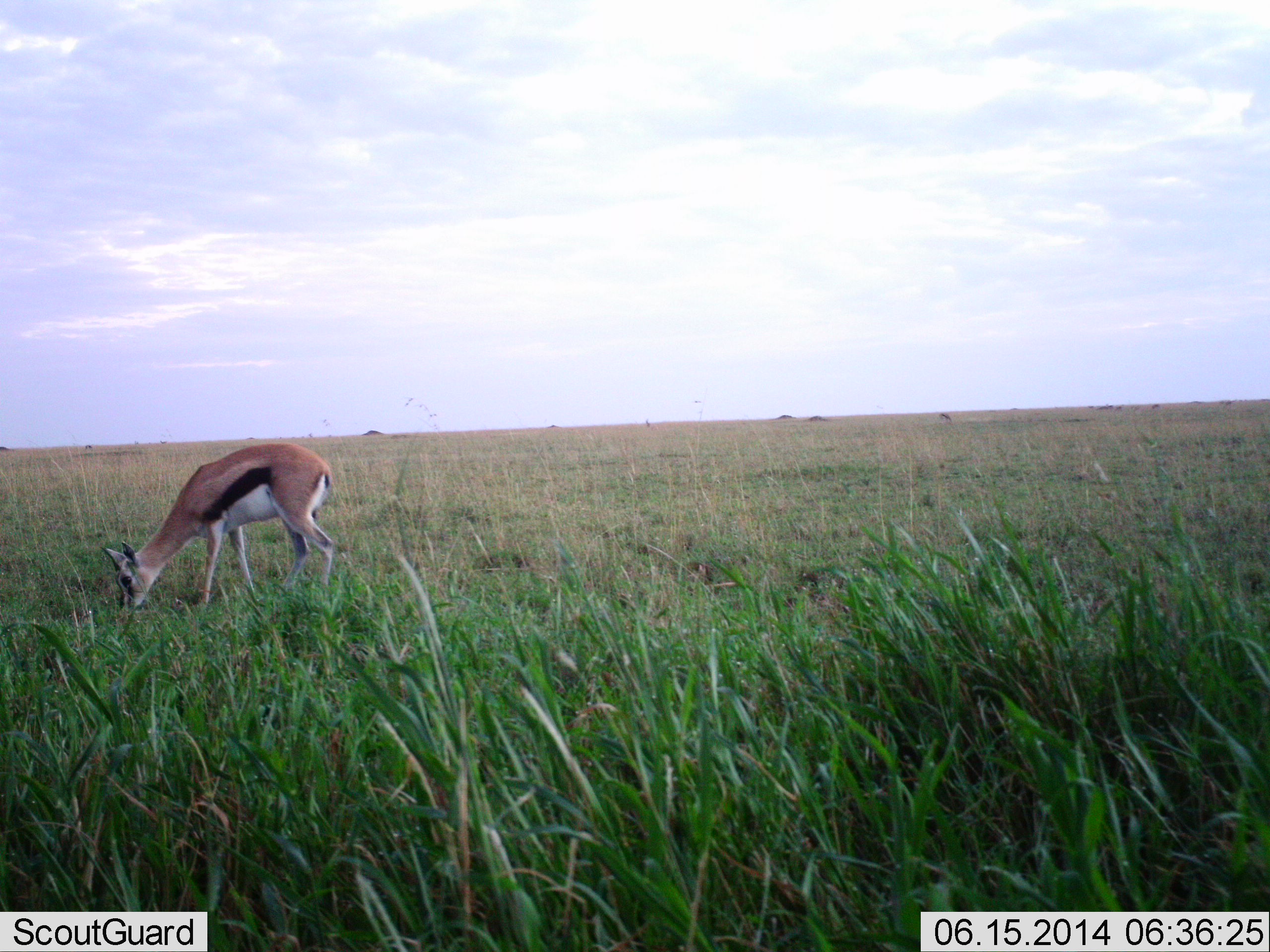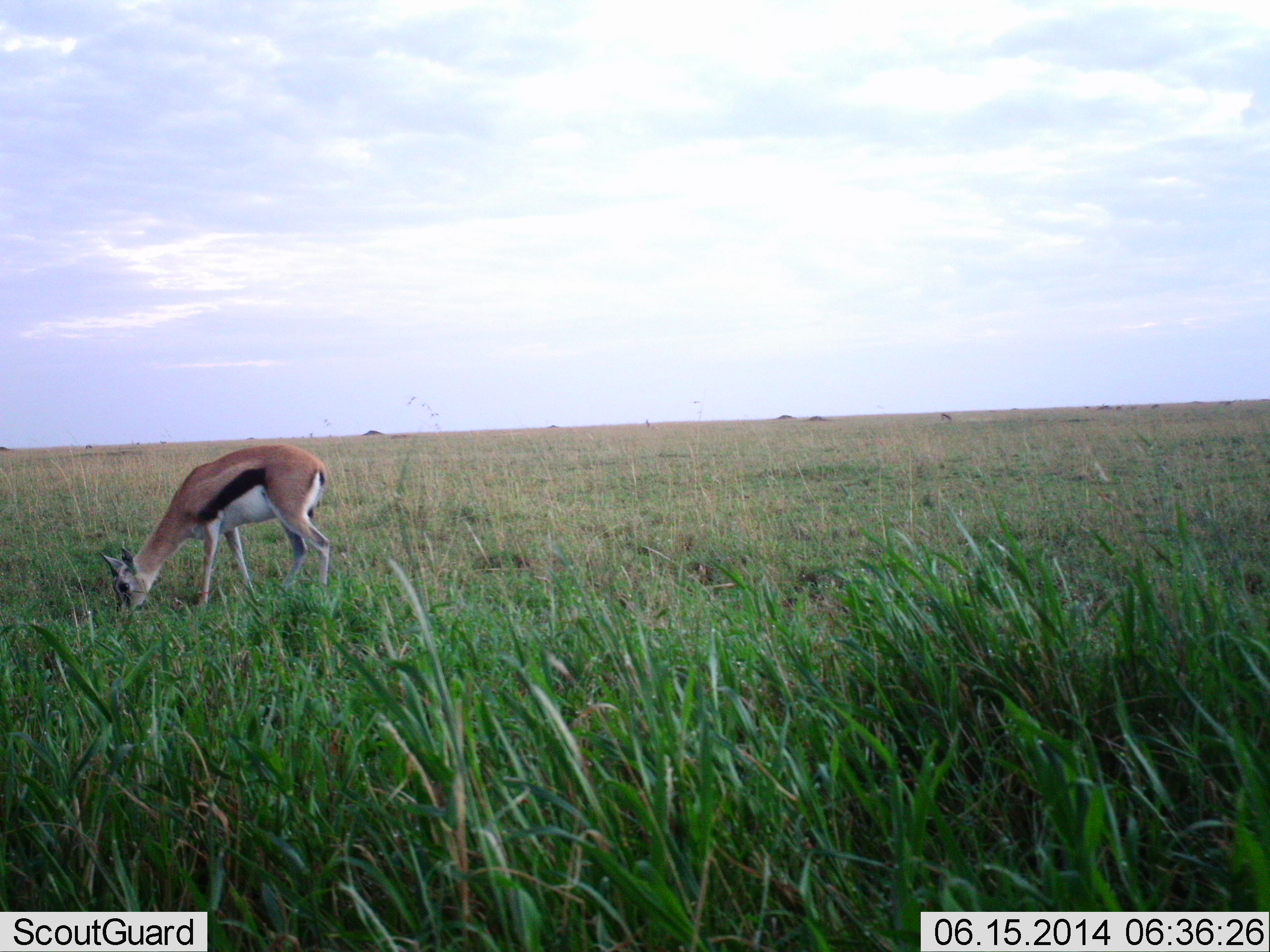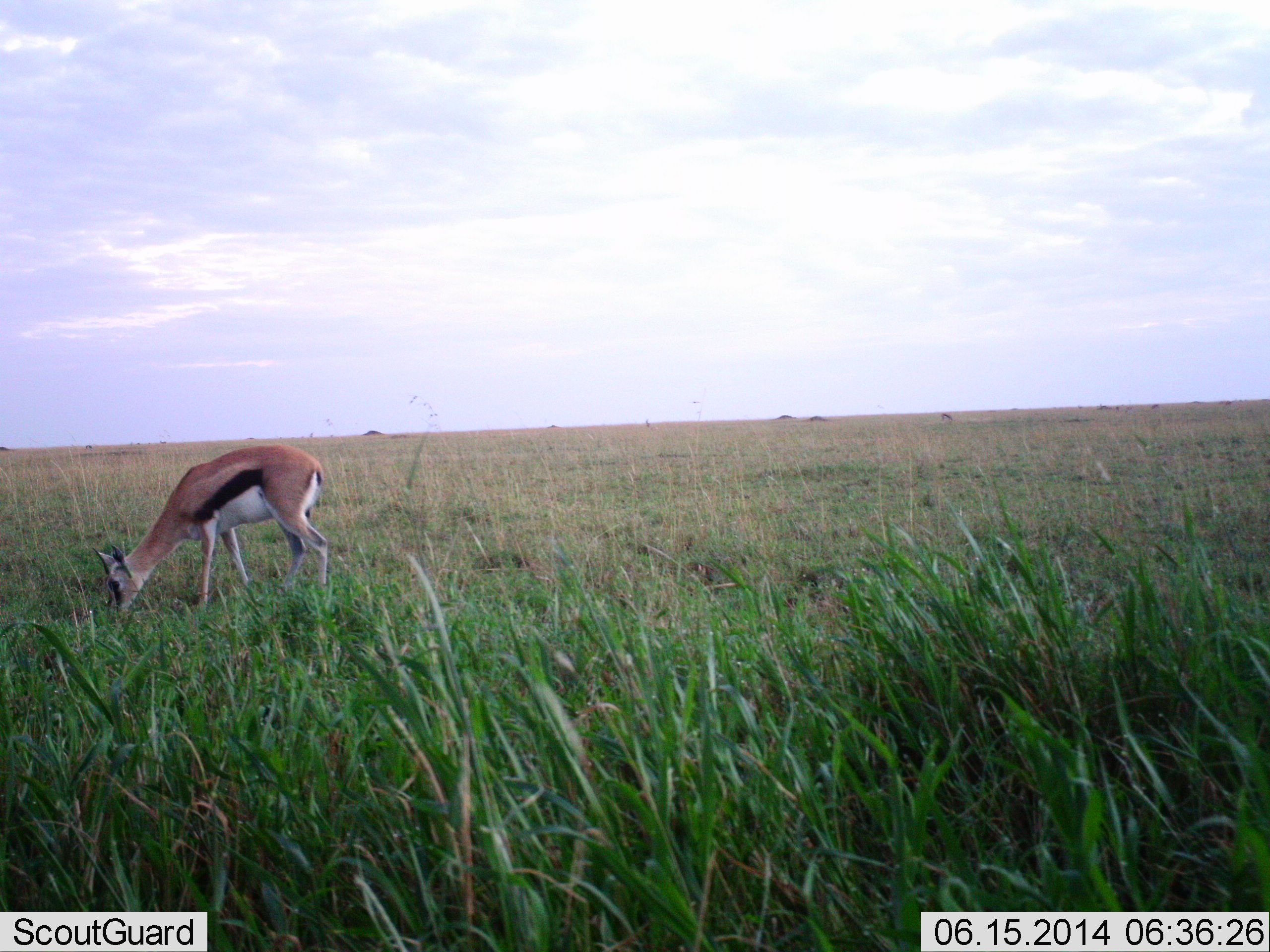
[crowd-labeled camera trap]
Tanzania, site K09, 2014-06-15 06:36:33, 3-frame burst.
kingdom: Animalia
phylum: Chordata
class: Mammalia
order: Artiodactyla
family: Bovidae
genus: Eudorcas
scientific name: Eudorcas thomsonii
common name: thomson's gazelle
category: gazellethomsons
Gazellethomsons (thomson's gazelle) (Eudorcas thomsonii), count 1. Behavior (volunteer vote fractions): standing 10%, resting 0%, moving 0%, interacting 0%. Young present (vote fraction): 0%. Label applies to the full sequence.